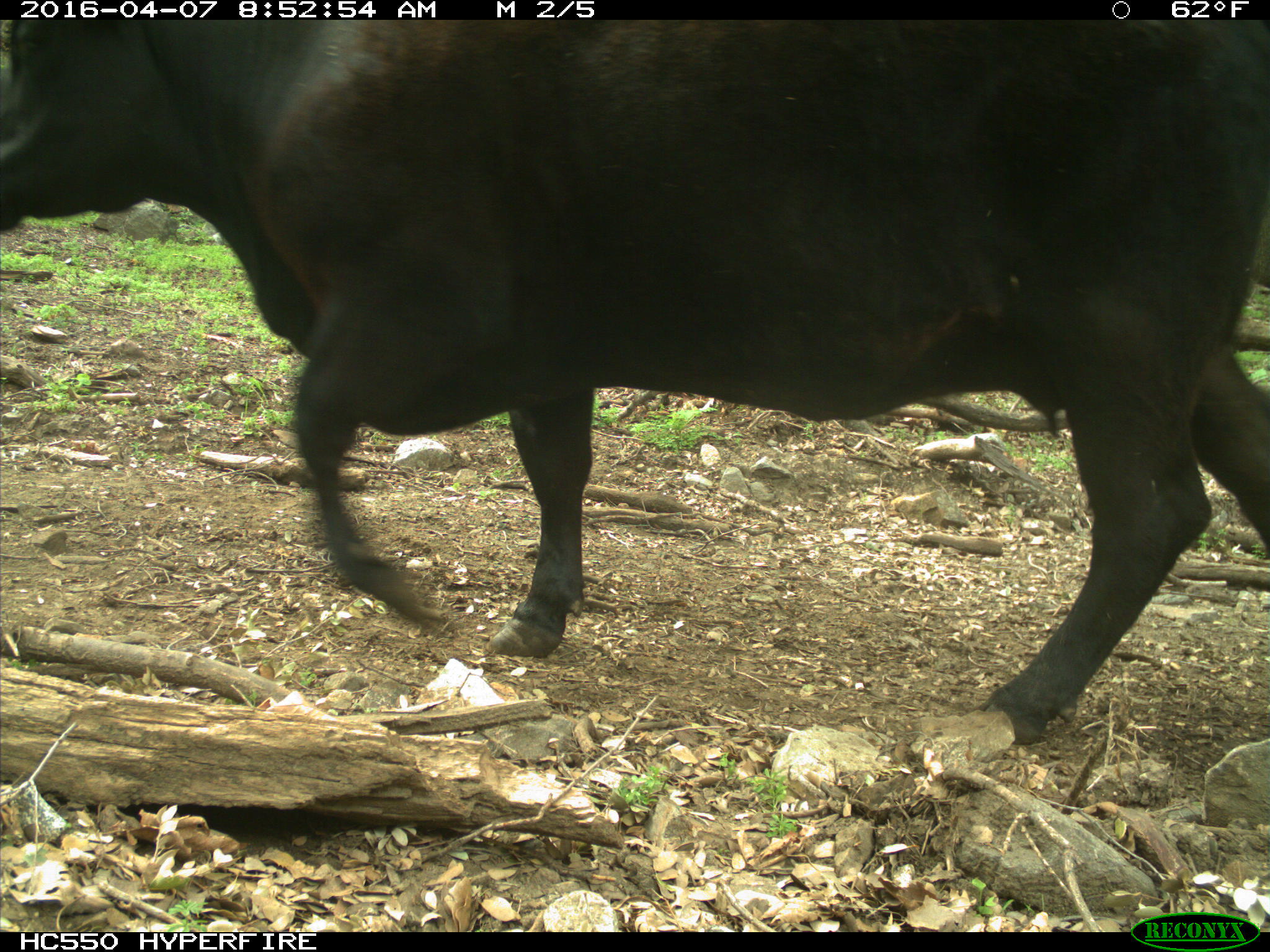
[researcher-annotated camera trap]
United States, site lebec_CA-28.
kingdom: Animalia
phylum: Chordata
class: Mammalia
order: Artiodactyla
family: Bovidae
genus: Bos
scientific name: Bos taurus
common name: domestic cow